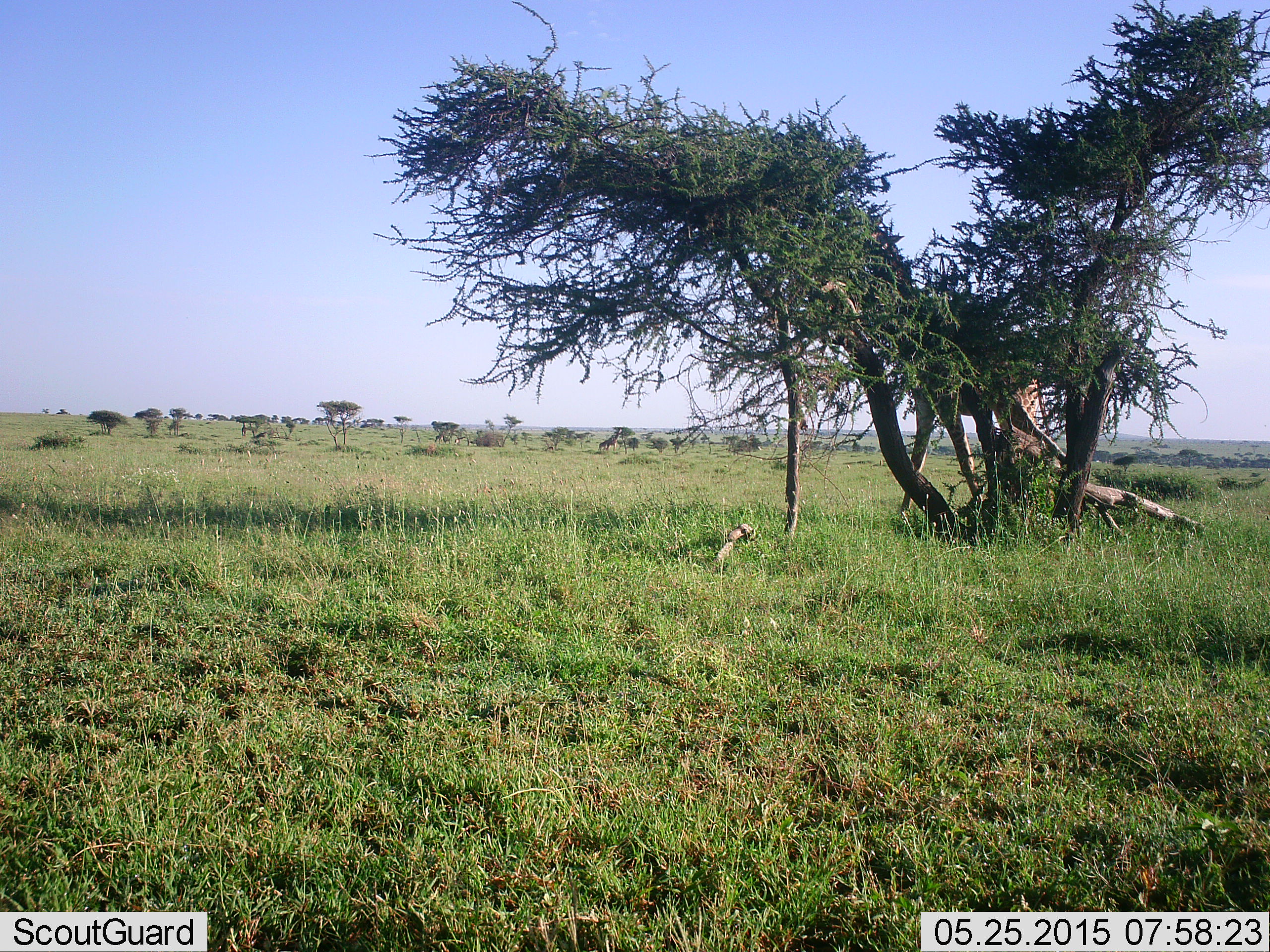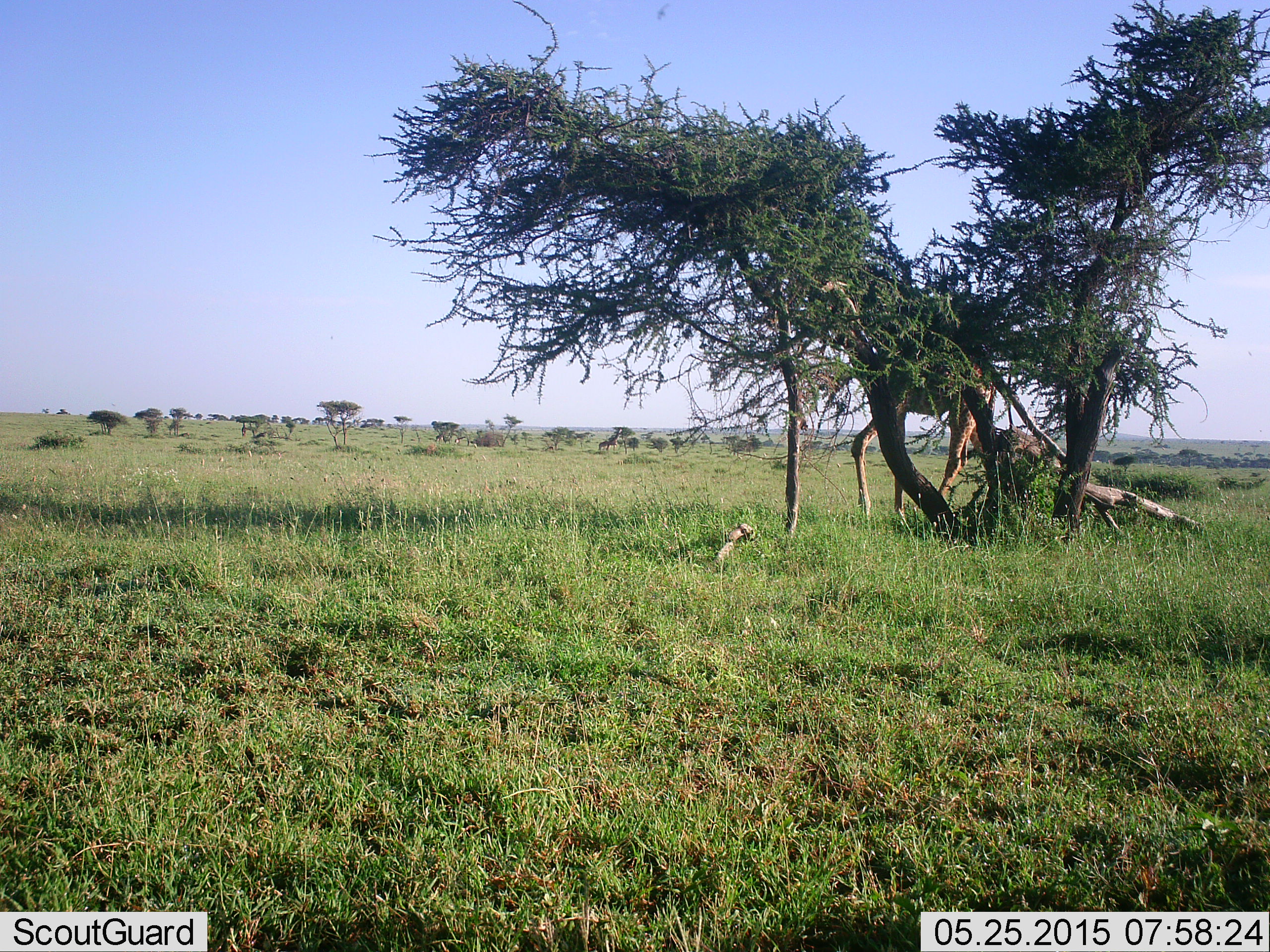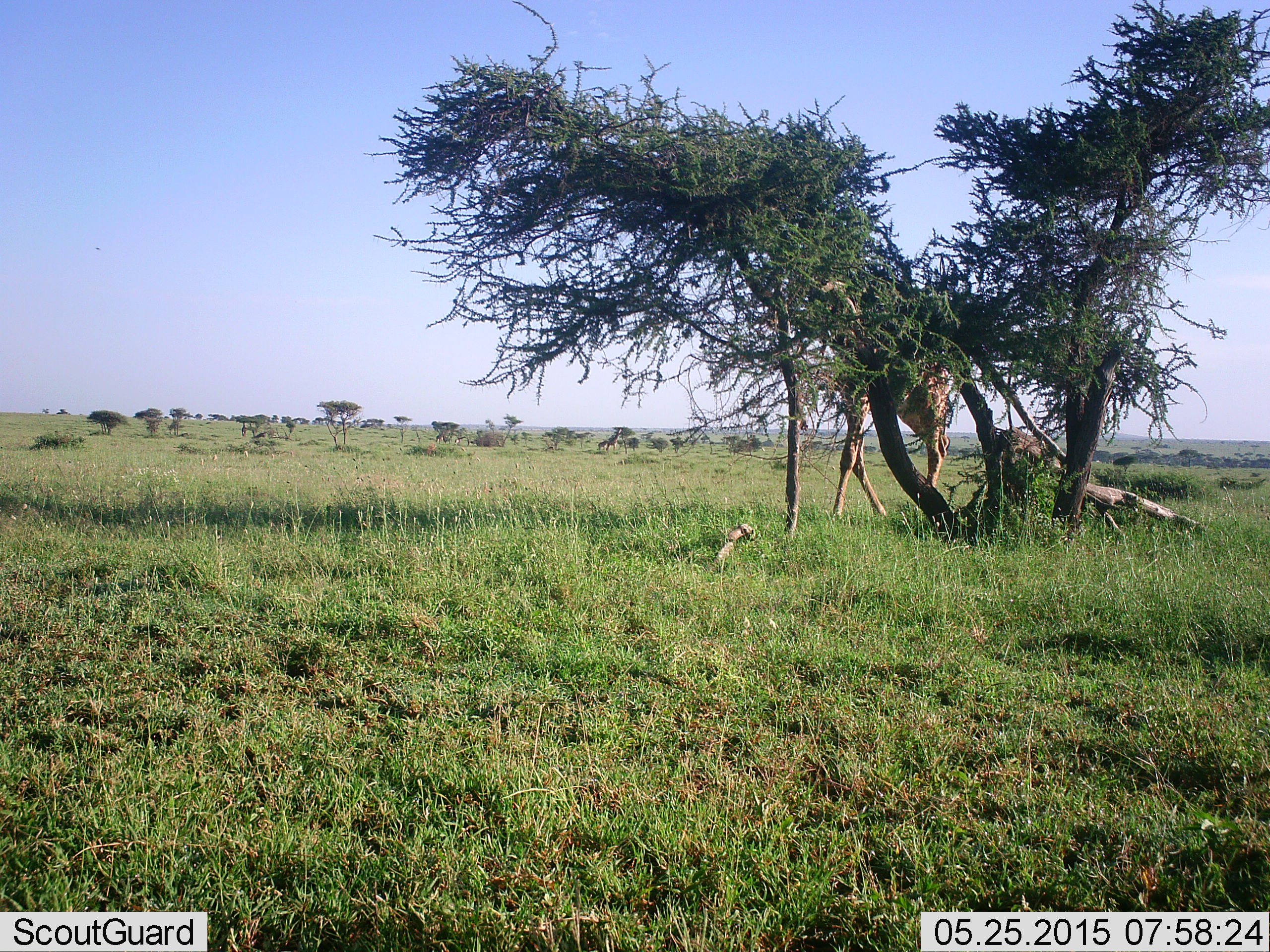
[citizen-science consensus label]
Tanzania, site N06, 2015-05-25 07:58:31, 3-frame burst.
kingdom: Animalia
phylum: Chordata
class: Mammalia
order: Artiodactyla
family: Giraffidae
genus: Giraffa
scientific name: Giraffa camelopardalis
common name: giraffe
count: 1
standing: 10%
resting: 0%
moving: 70%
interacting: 0%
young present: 0%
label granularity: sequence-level